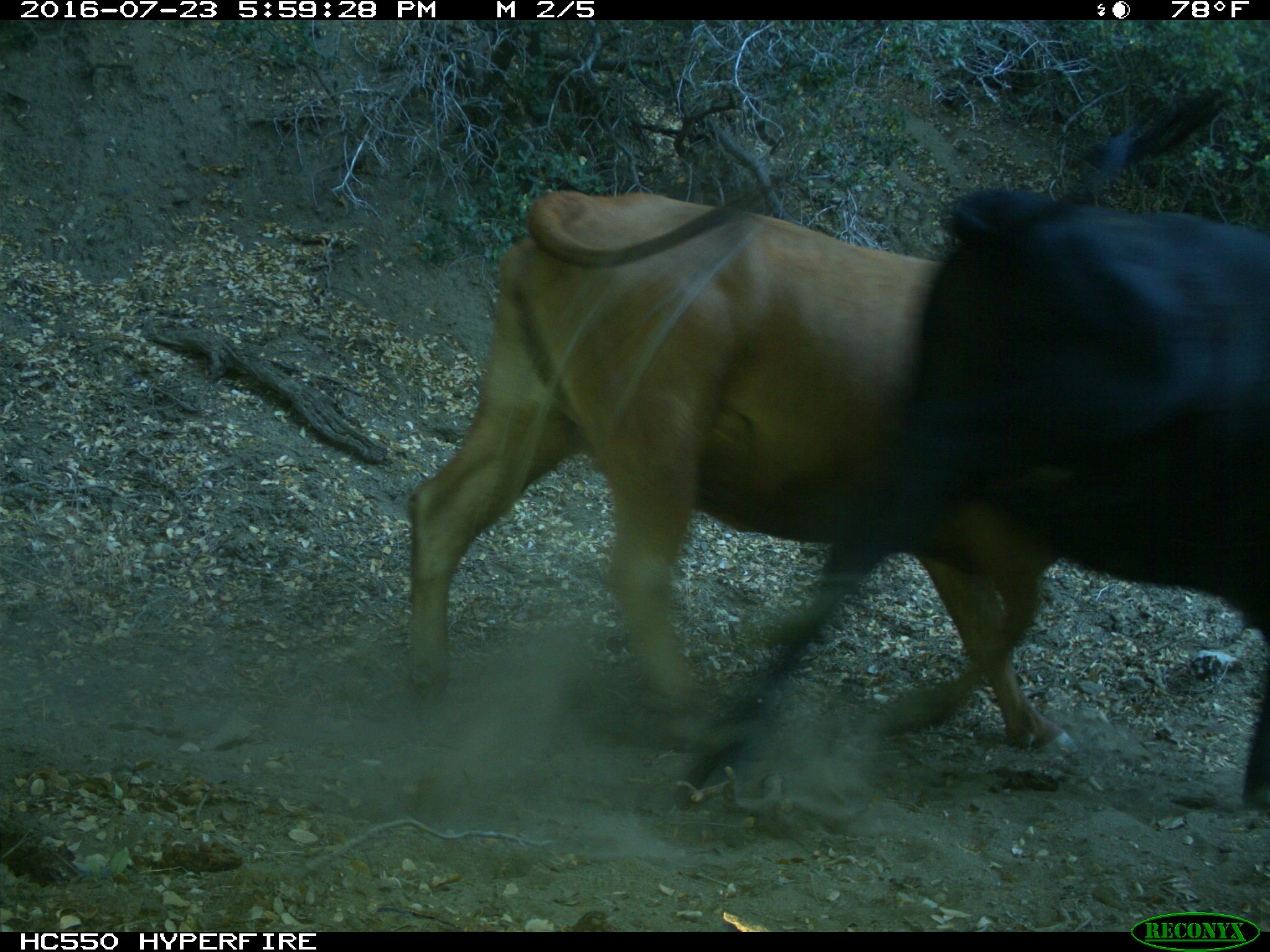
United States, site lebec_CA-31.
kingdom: Animalia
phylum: Chordata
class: Mammalia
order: Artiodactyla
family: Bovidae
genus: Bos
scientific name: Bos taurus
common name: domestic cow